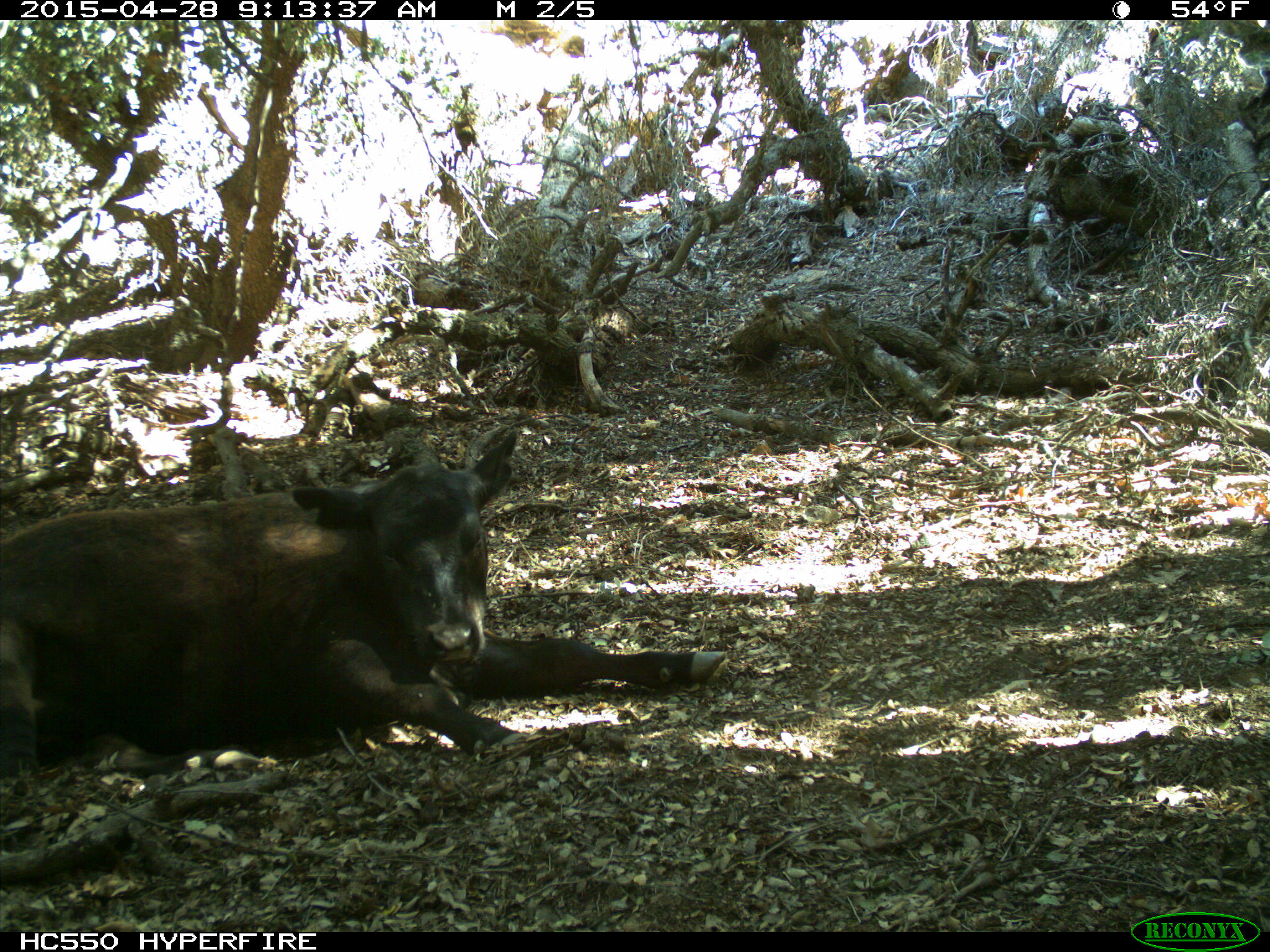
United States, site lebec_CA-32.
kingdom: Animalia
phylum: Chordata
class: Mammalia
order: Artiodactyla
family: Bovidae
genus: Bos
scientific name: Bos taurus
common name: domestic cow